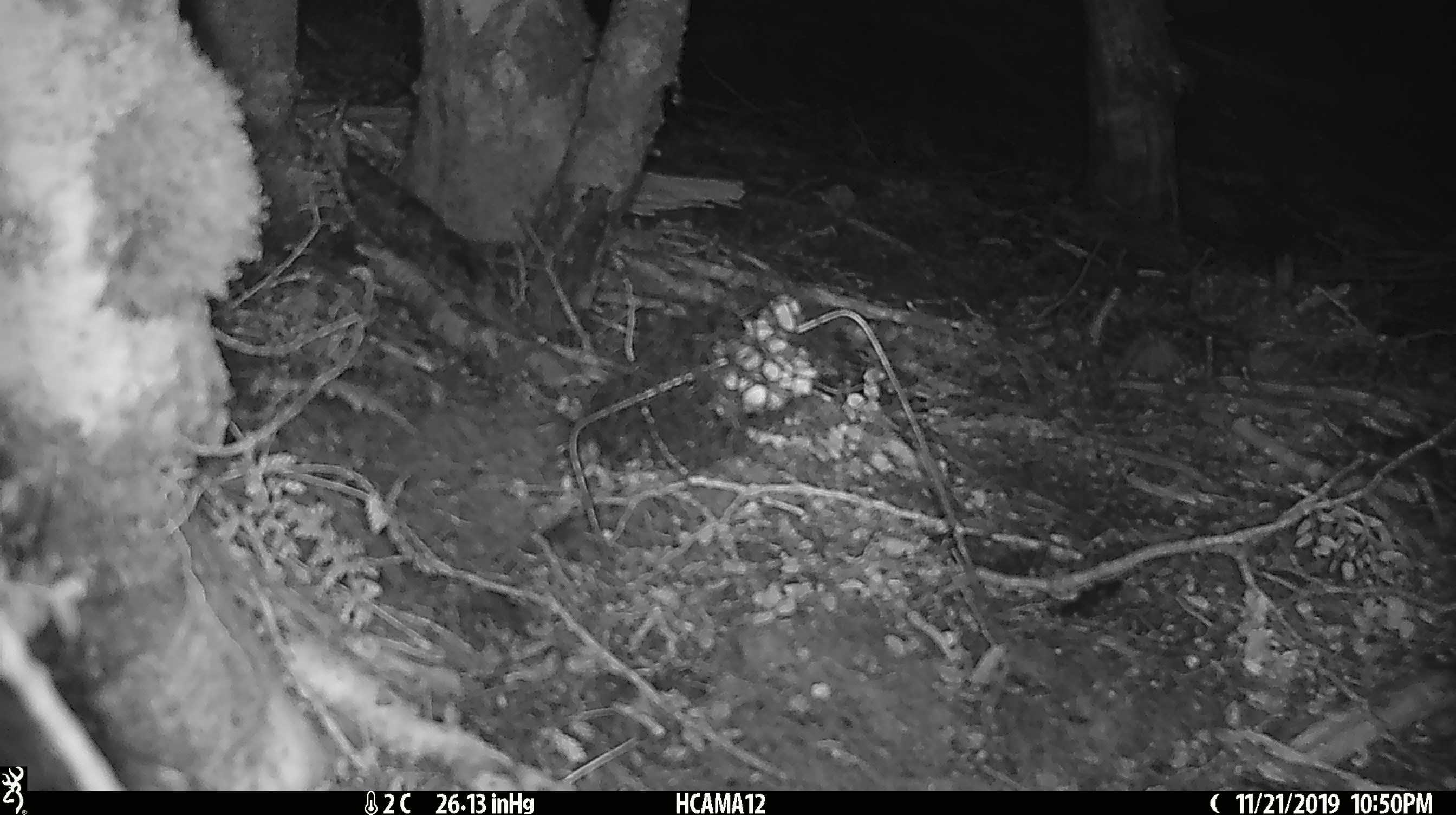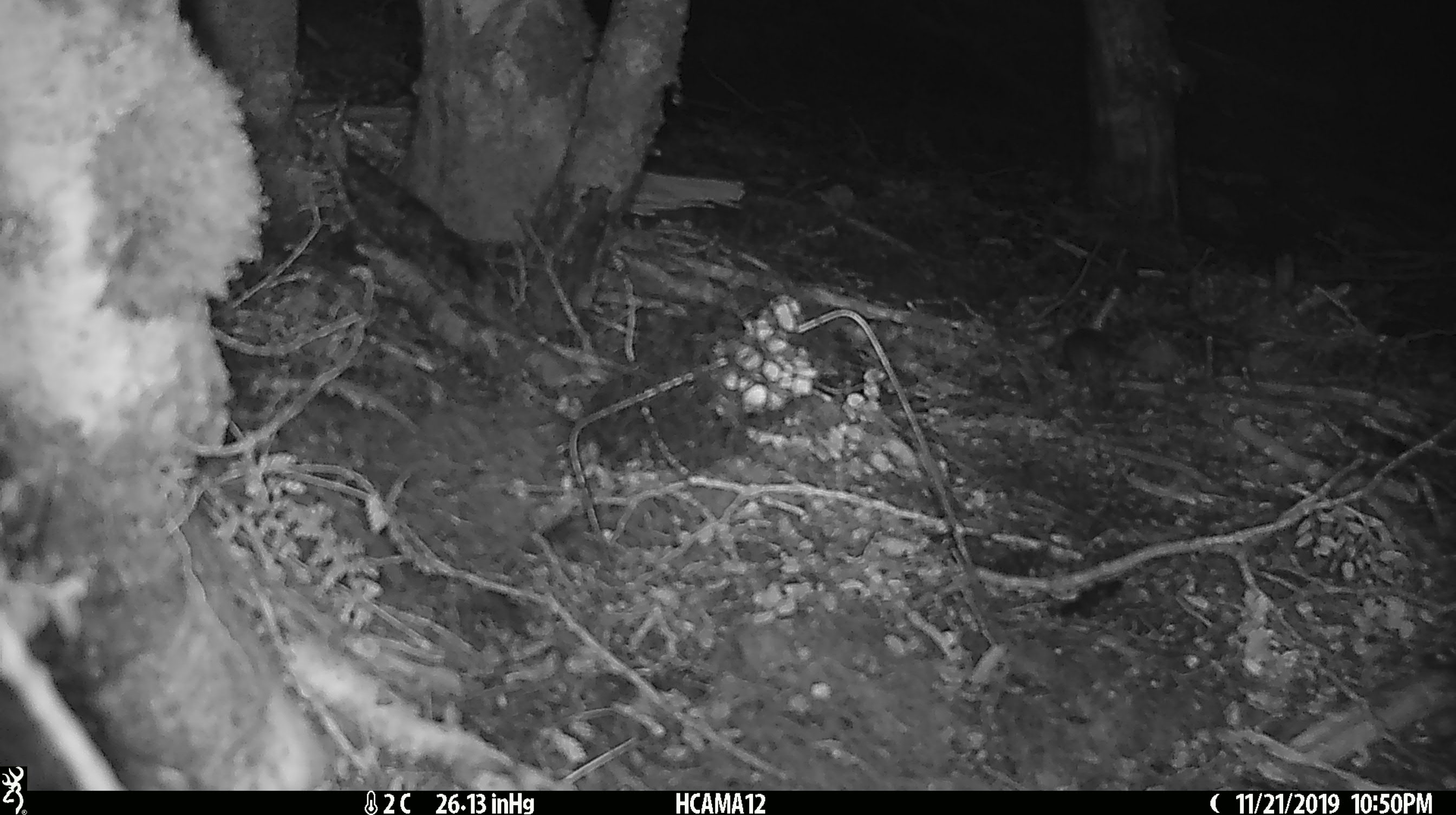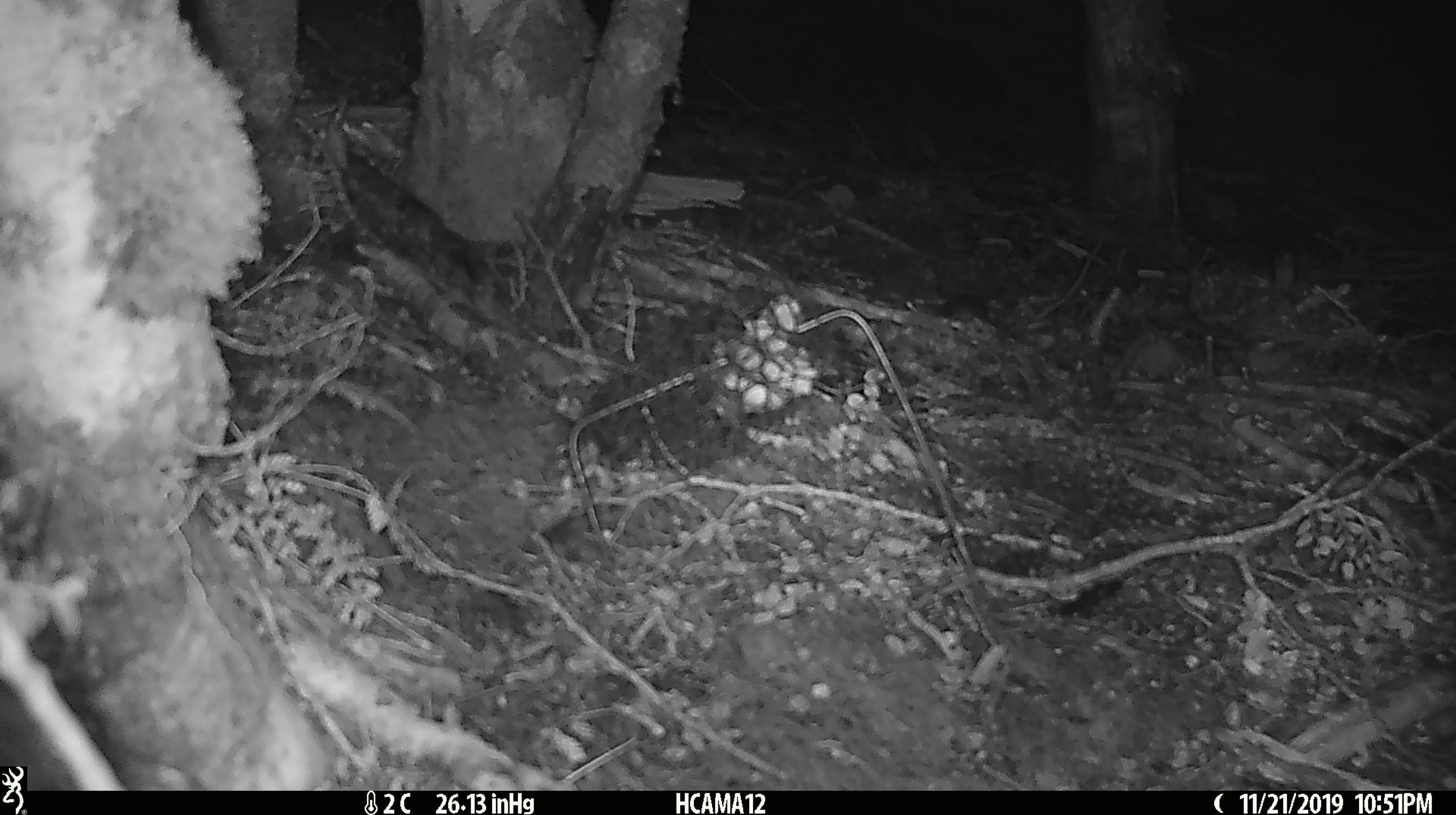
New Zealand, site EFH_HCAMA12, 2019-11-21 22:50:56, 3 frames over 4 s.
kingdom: Animalia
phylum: Chordata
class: Mammalia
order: Rodentia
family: Muridae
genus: Mus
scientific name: Mus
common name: mouse